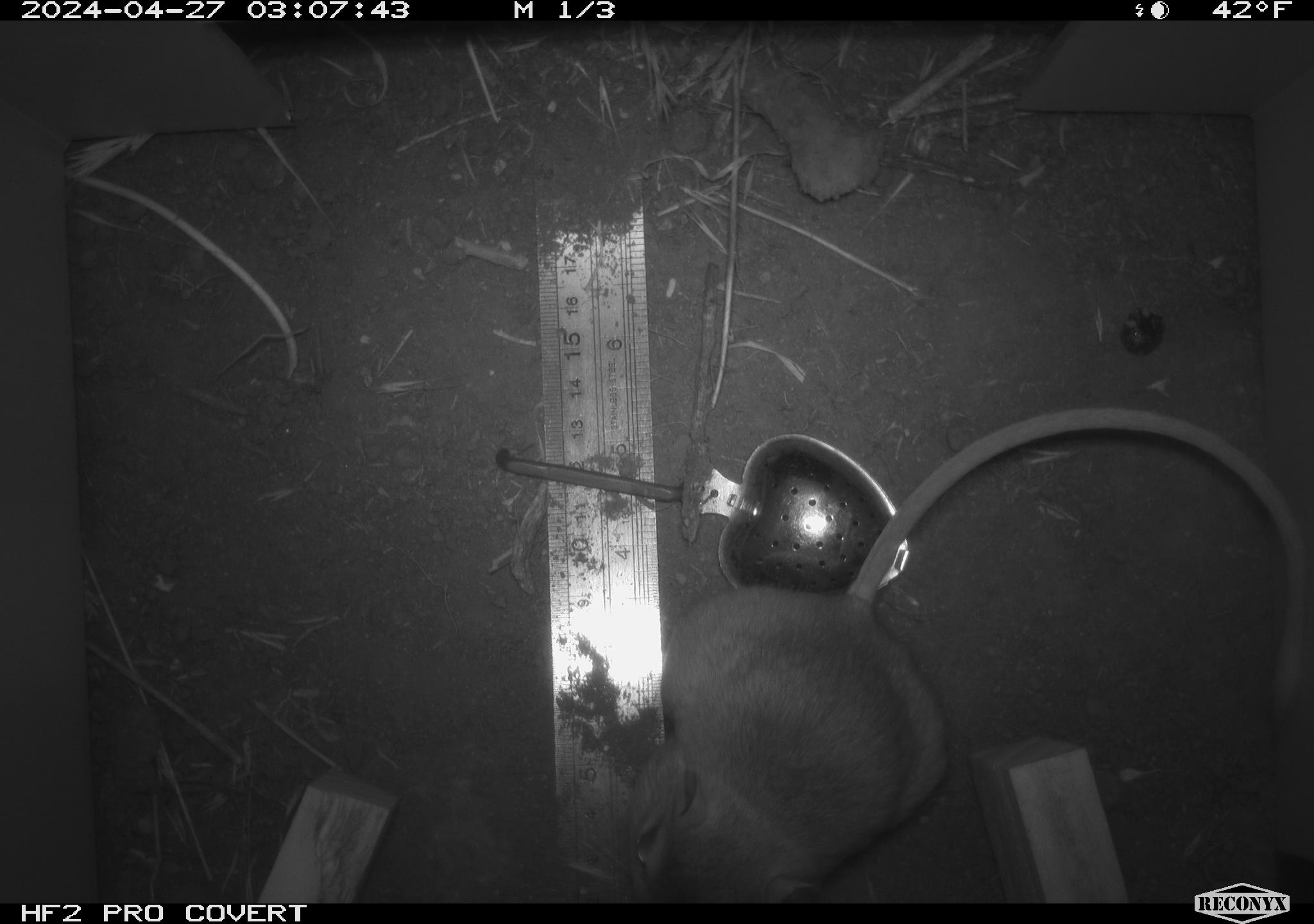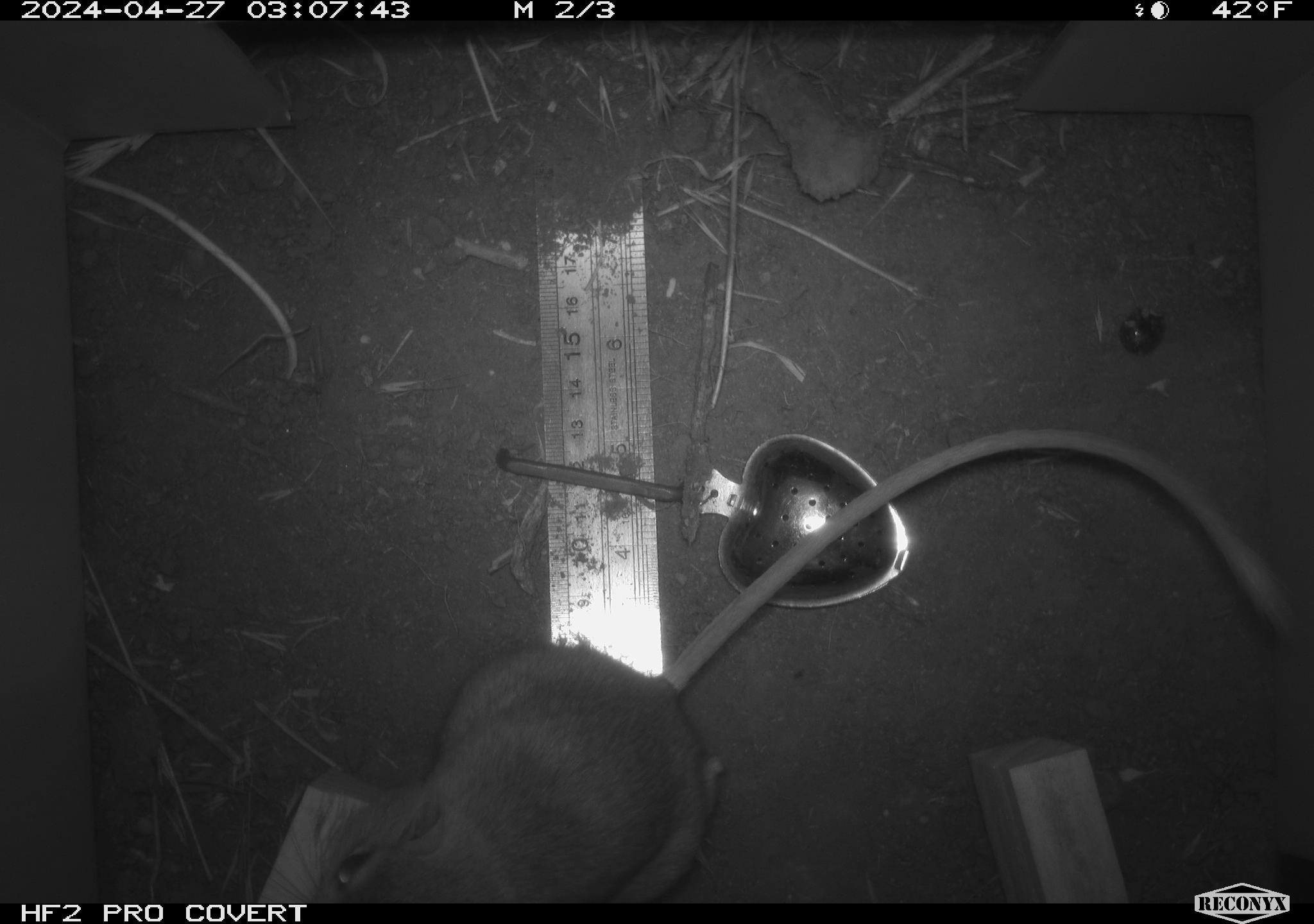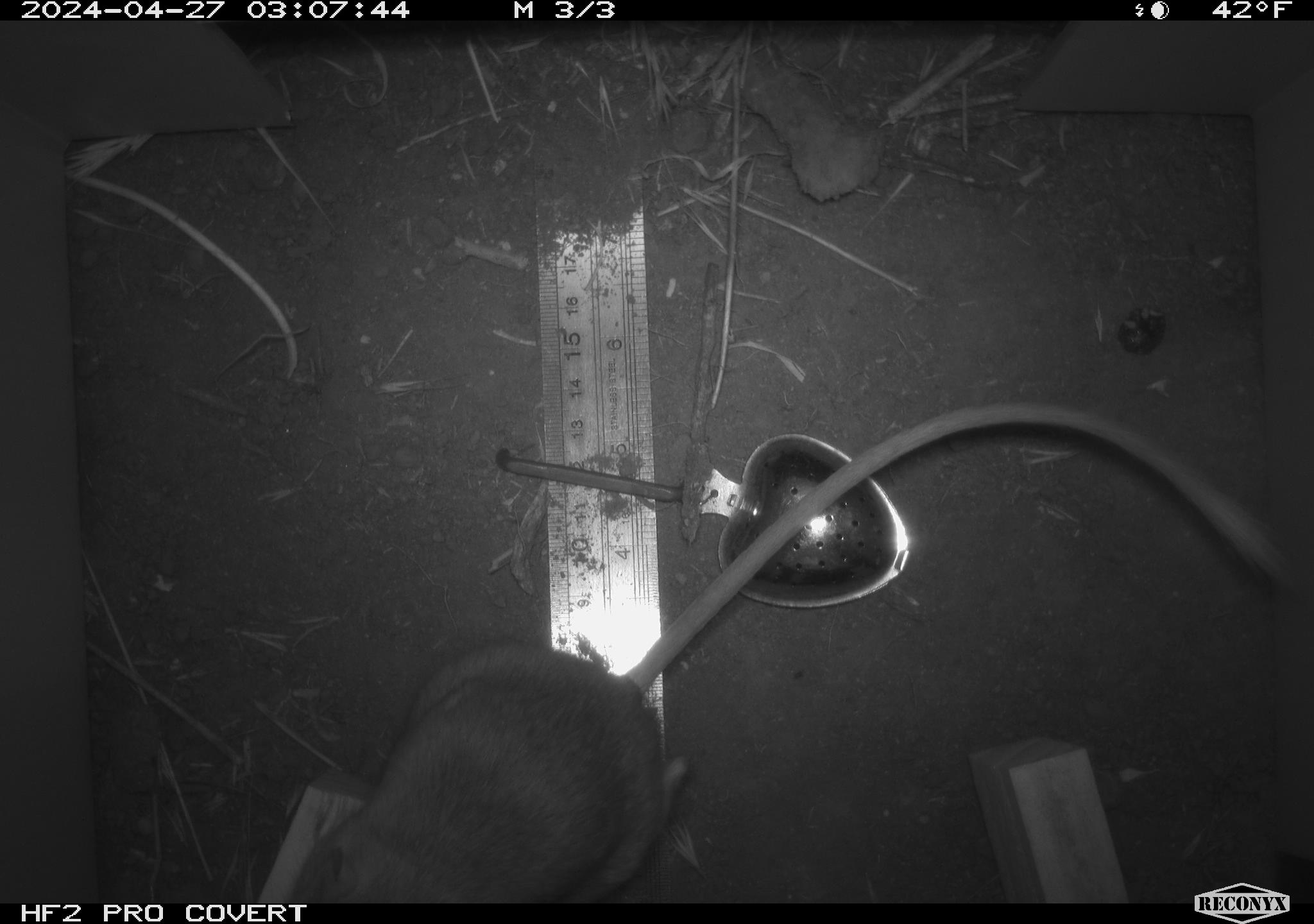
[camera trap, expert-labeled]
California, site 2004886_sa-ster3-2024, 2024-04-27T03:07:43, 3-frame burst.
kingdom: Animalia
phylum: Chordata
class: Mammalia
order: Rodentia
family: Heteromyidae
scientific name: Heteromyidae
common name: kangaroo rats and pocket mice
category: heteromyidae family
Heteromyidae family (kangaroo rats and pocket mice) (Heteromyidae).